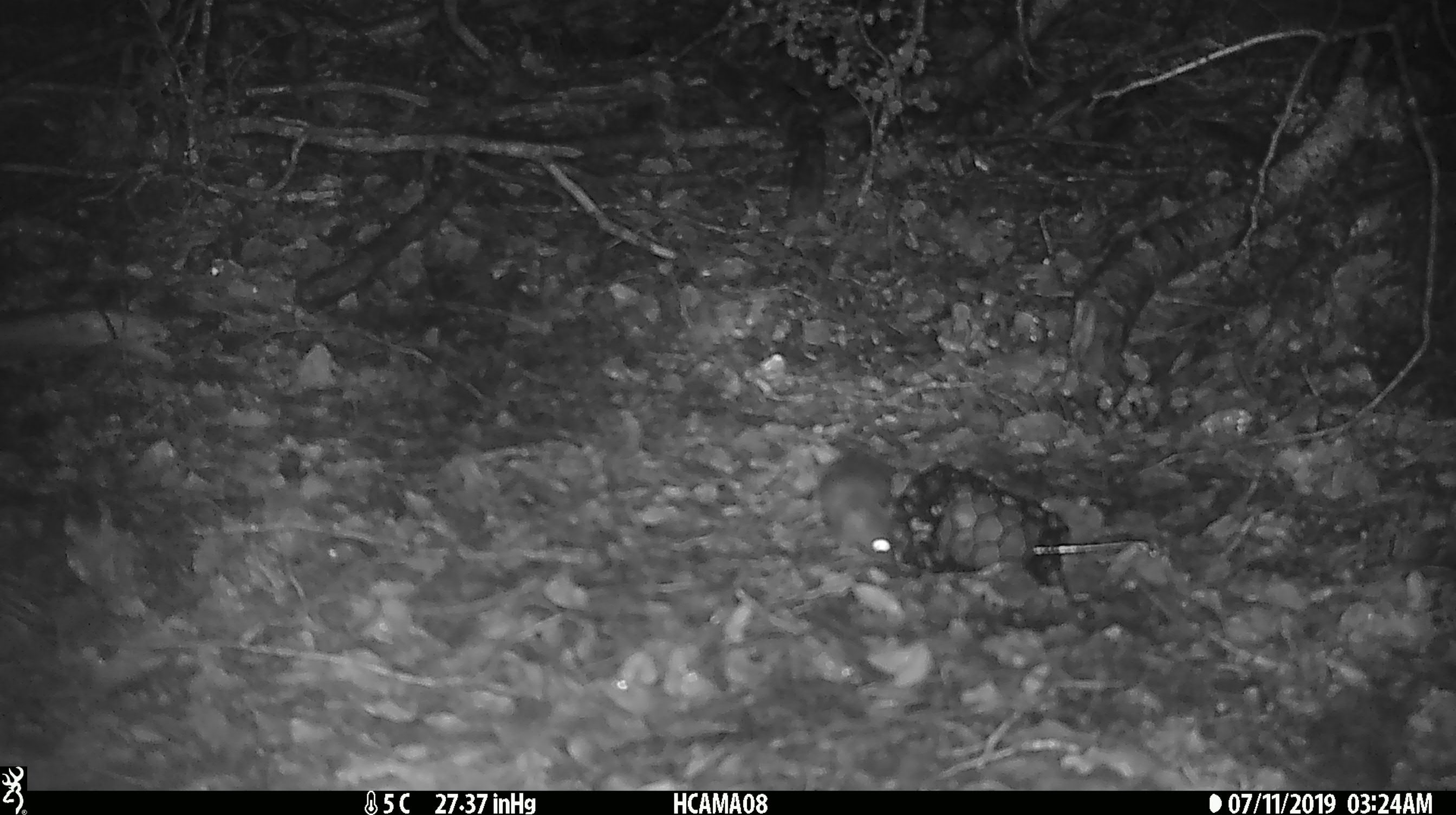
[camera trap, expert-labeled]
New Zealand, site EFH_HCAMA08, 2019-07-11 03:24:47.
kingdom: Animalia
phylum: Chordata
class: Mammalia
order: Rodentia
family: Muridae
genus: Mus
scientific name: Mus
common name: mouse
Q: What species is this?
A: Mouse (Mus).